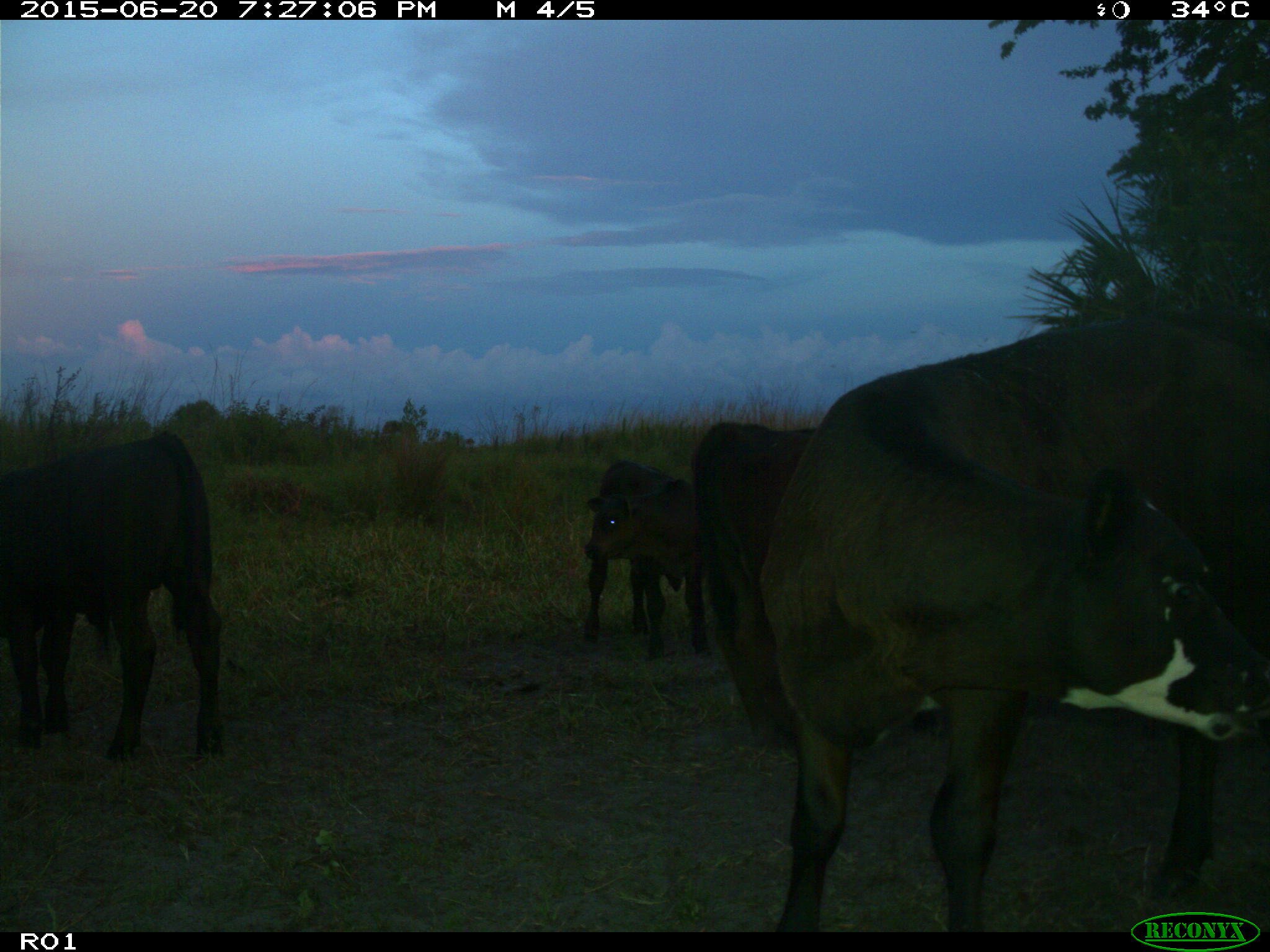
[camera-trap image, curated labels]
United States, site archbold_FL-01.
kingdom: Animalia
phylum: Chordata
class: Mammalia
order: Artiodactyla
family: Bovidae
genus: Bos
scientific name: Bos taurus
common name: domestic cow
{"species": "Bos taurus (domestic cow)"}